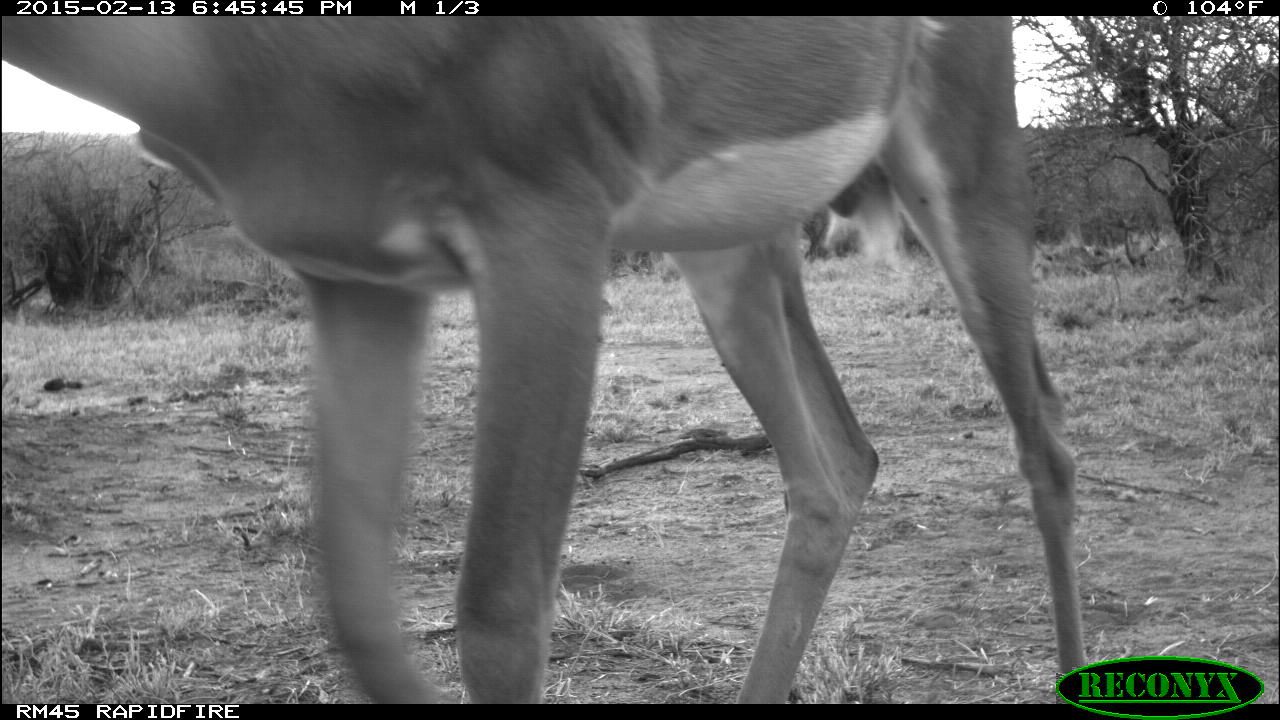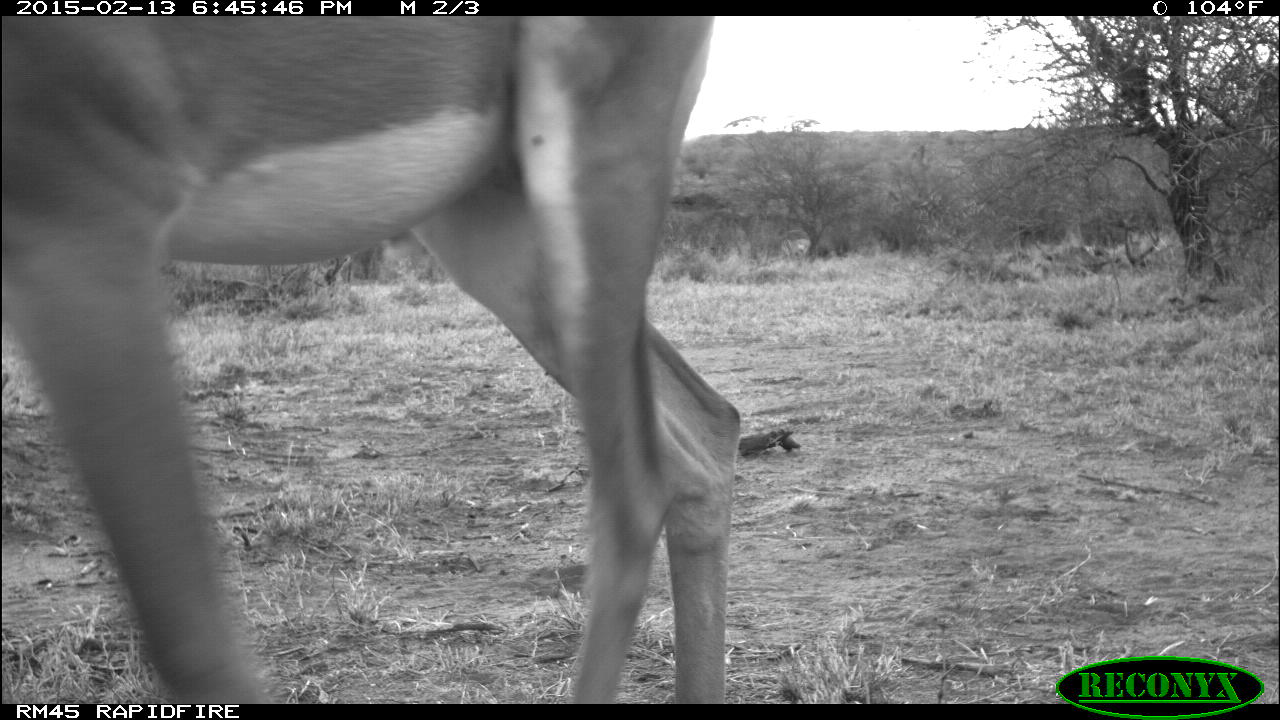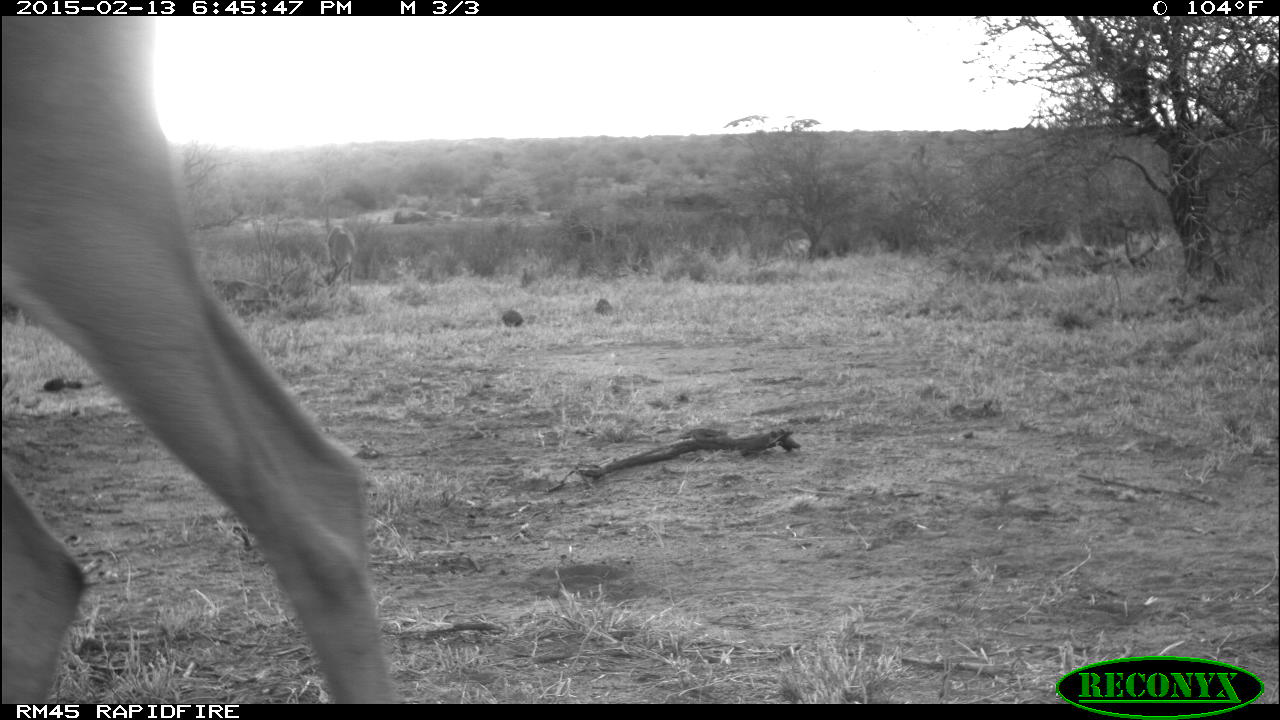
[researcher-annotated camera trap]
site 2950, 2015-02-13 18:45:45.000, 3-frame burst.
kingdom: Animalia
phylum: Chordata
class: Mammalia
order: Artiodactyla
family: Bovidae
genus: Aepyceros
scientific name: Aepyceros melampus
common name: impala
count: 2